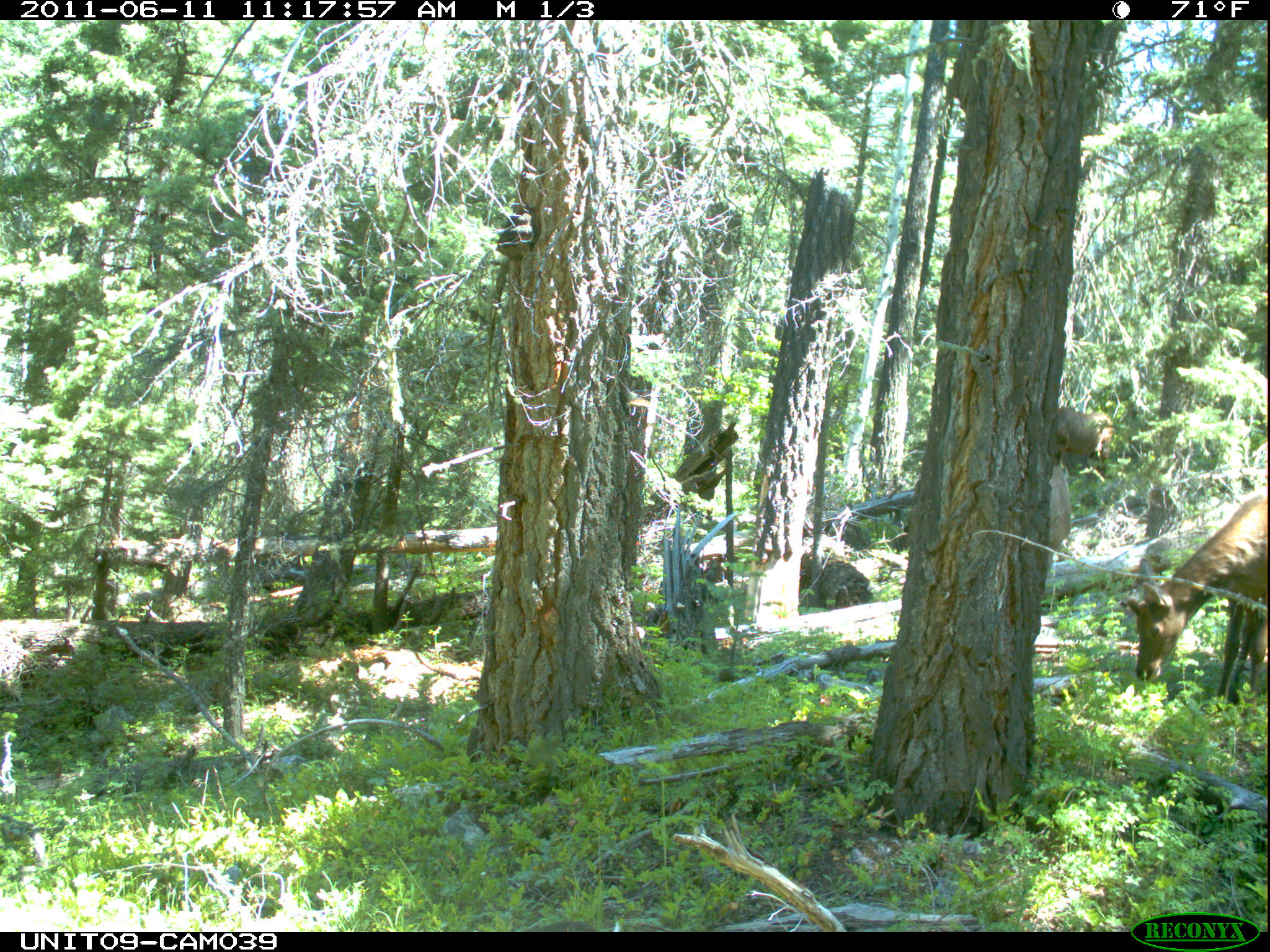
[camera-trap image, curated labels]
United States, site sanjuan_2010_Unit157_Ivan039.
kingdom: Animalia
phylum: Chordata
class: Mammalia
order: Artiodactyla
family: Cervidae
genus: Cervus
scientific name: Cervus elaphus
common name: red deer